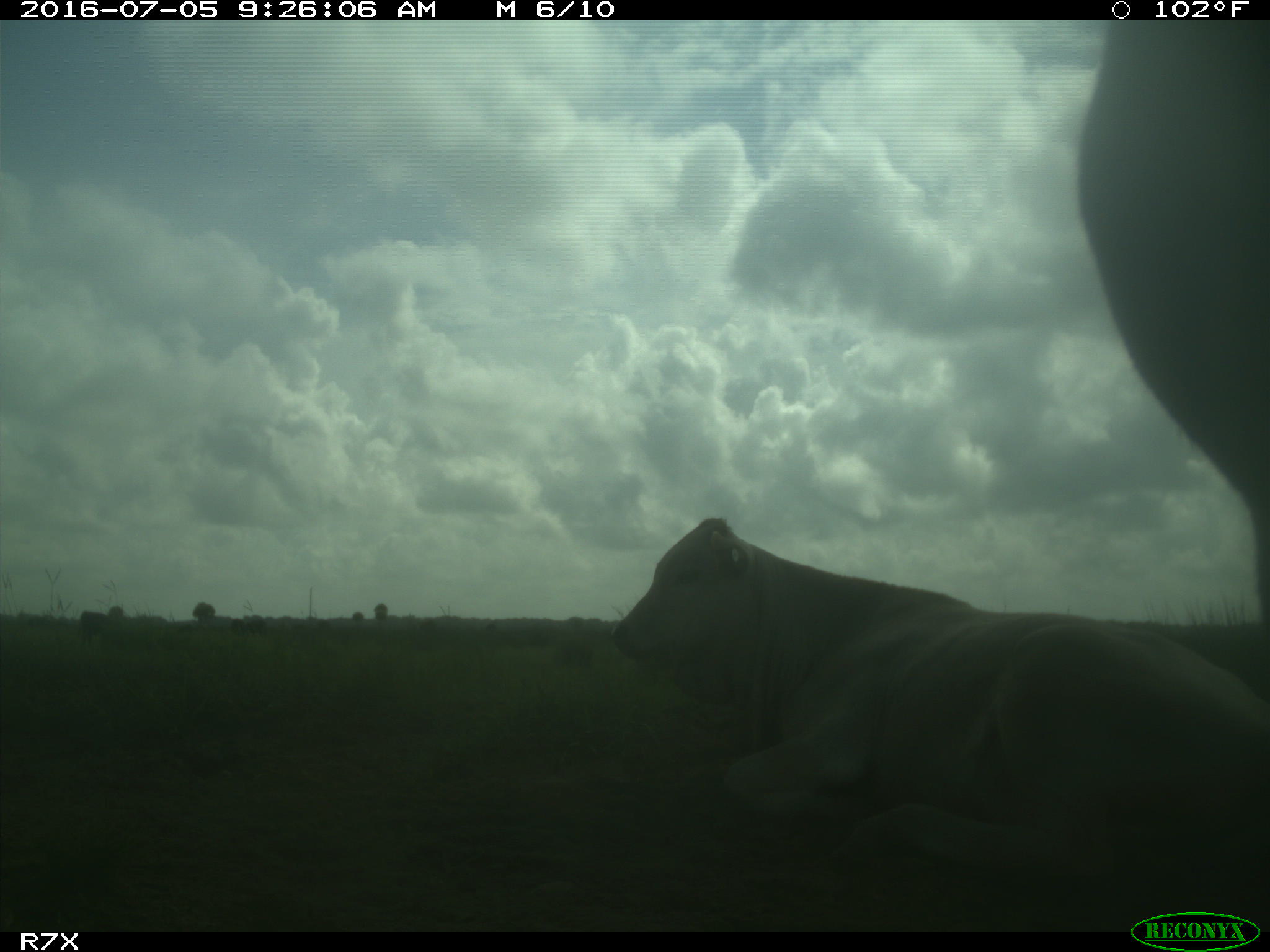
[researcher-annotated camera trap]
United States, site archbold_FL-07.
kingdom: Animalia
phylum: Chordata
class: Mammalia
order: Artiodactyla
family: Bovidae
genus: Bos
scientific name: Bos taurus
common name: domestic cow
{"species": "Bos taurus (domestic cow)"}